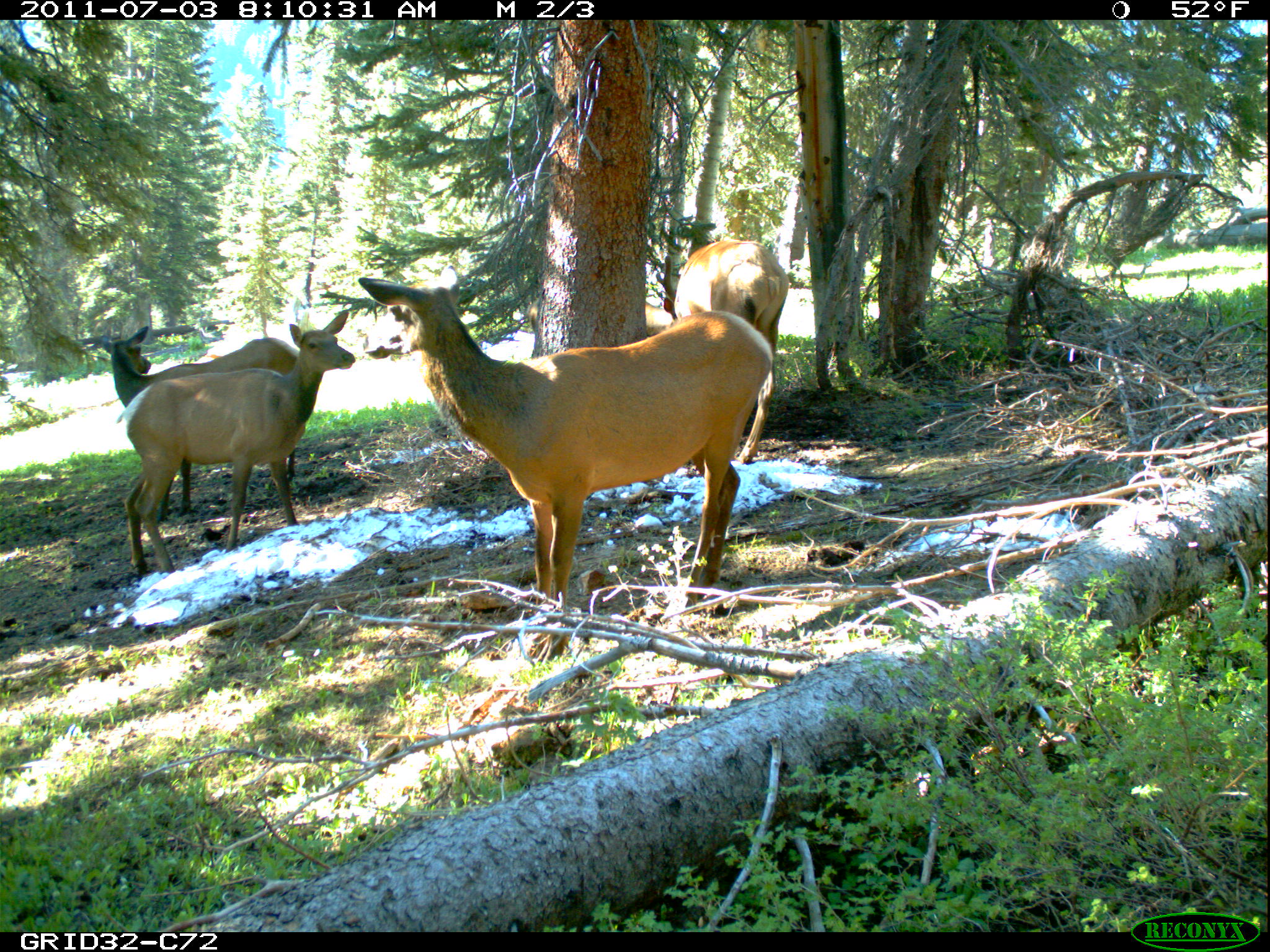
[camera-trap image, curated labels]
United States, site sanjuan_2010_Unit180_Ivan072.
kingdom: Animalia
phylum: Chordata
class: Mammalia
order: Artiodactyla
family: Cervidae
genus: Cervus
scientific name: Cervus elaphus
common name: red deer